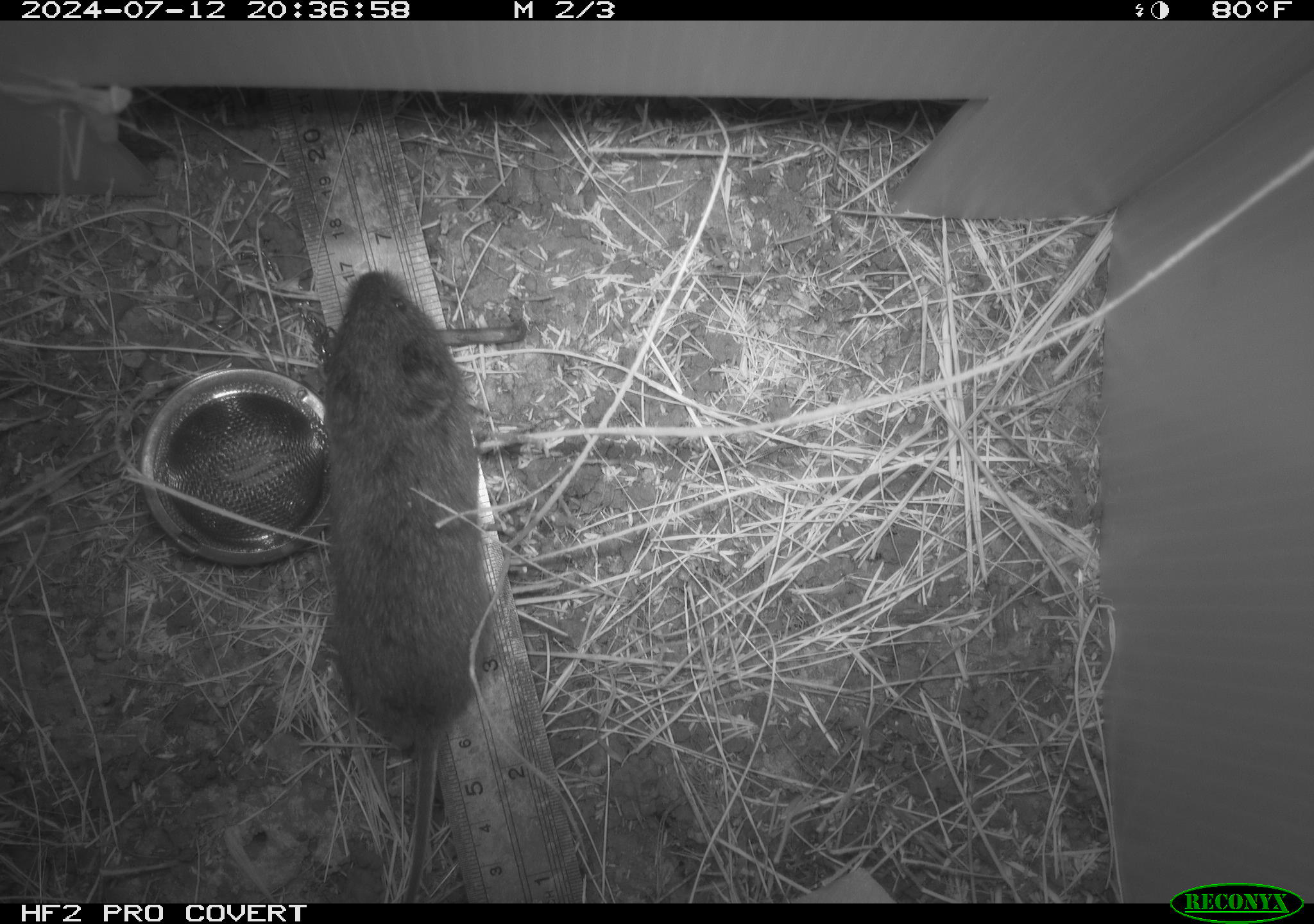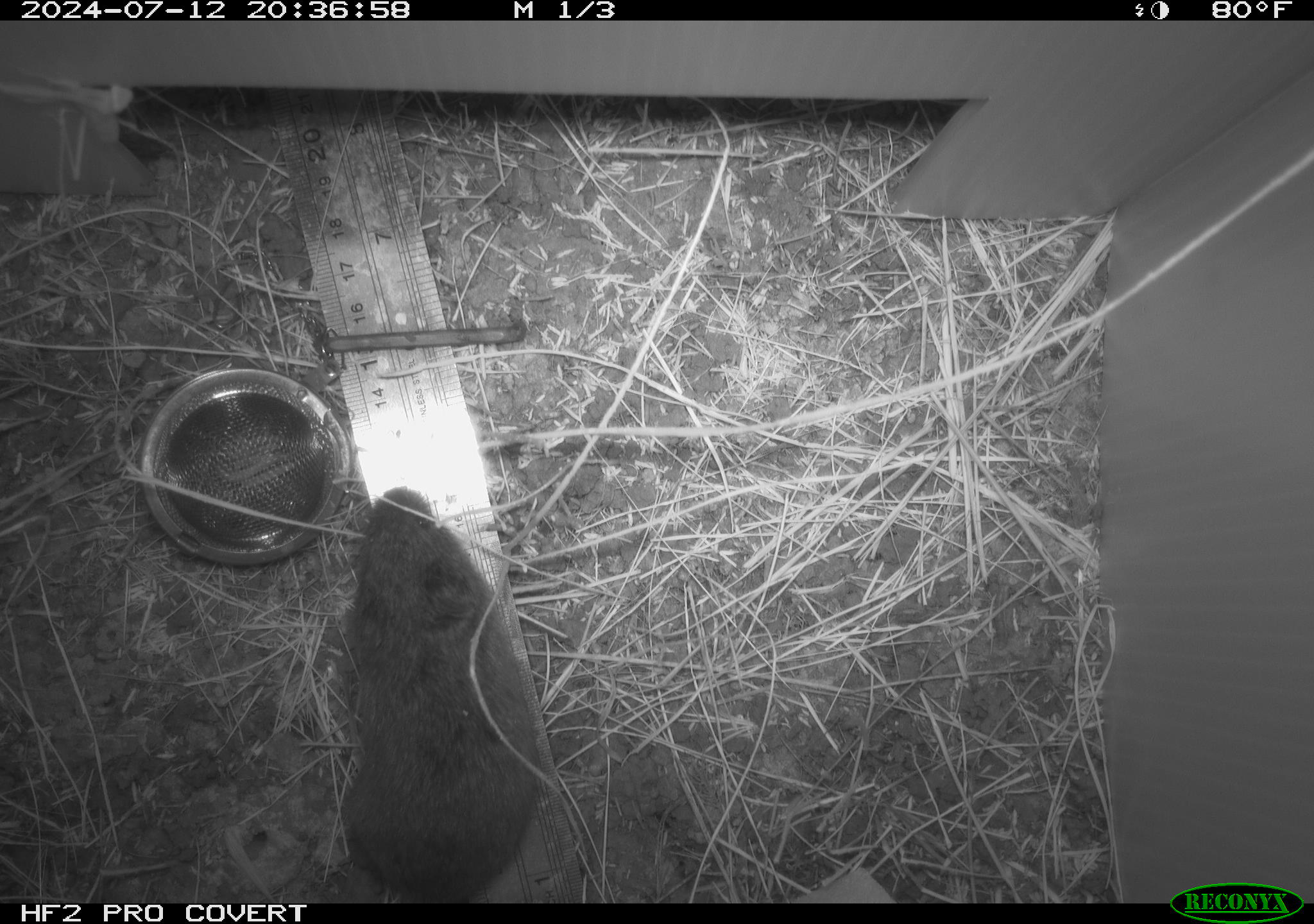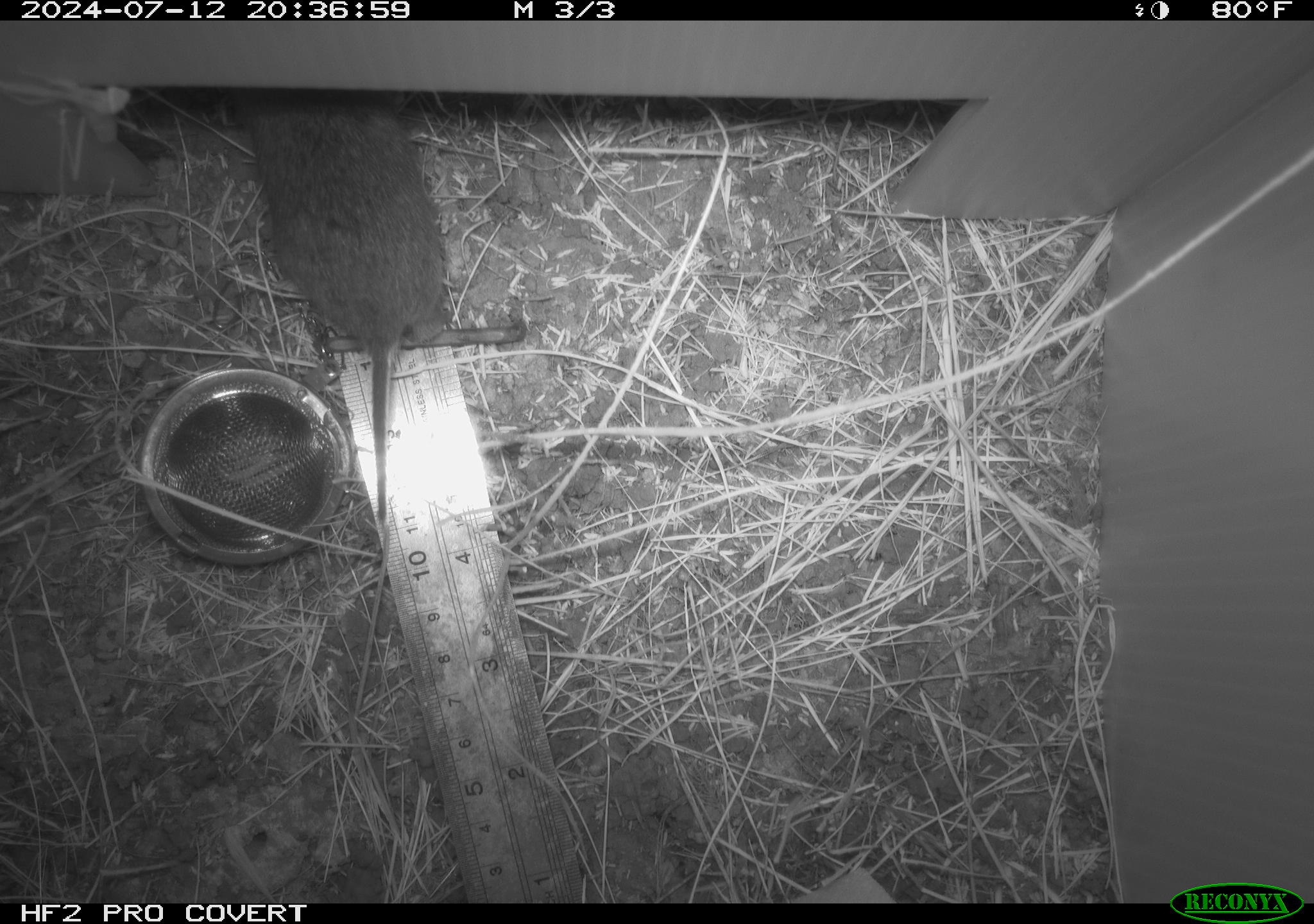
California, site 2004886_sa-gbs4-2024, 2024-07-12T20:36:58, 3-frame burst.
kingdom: Animalia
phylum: Chordata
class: Mammalia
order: Rodentia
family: Cricetidae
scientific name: Arvicolinae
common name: voles, lemmings, and muskrats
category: arvicolinae subfamily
Arvicolinae subfamily (voles, lemmings, and muskrats) (Arvicolinae).